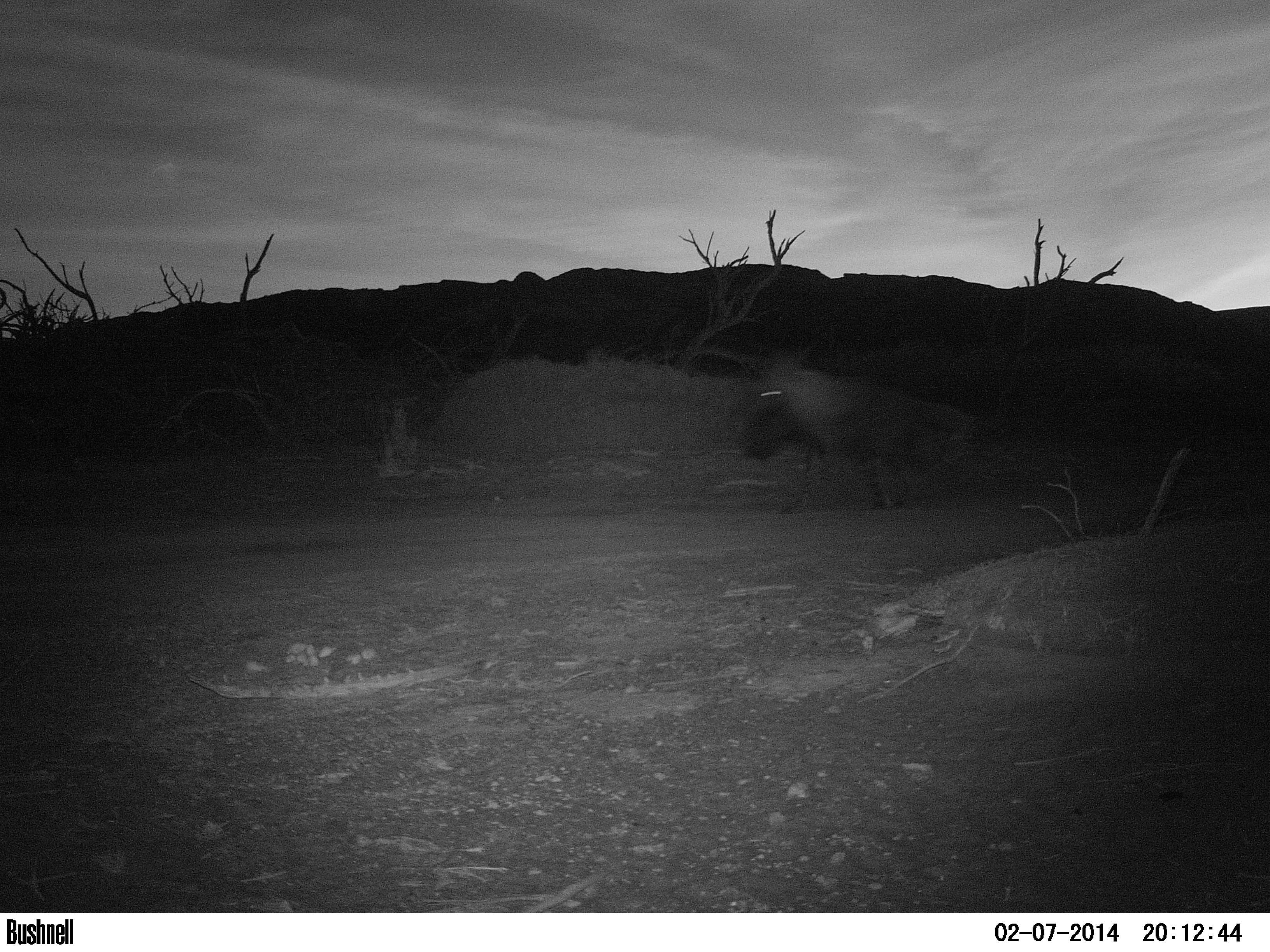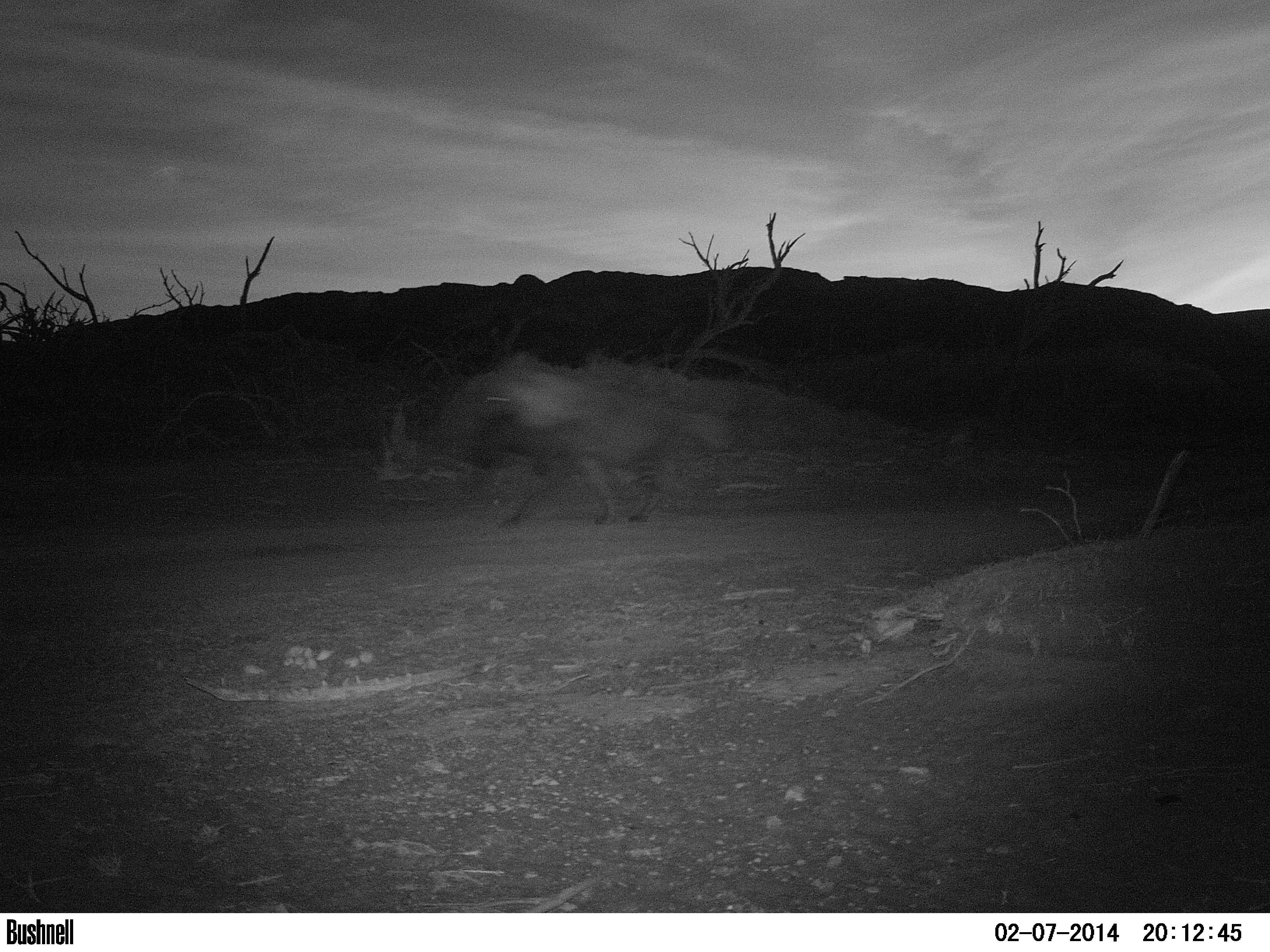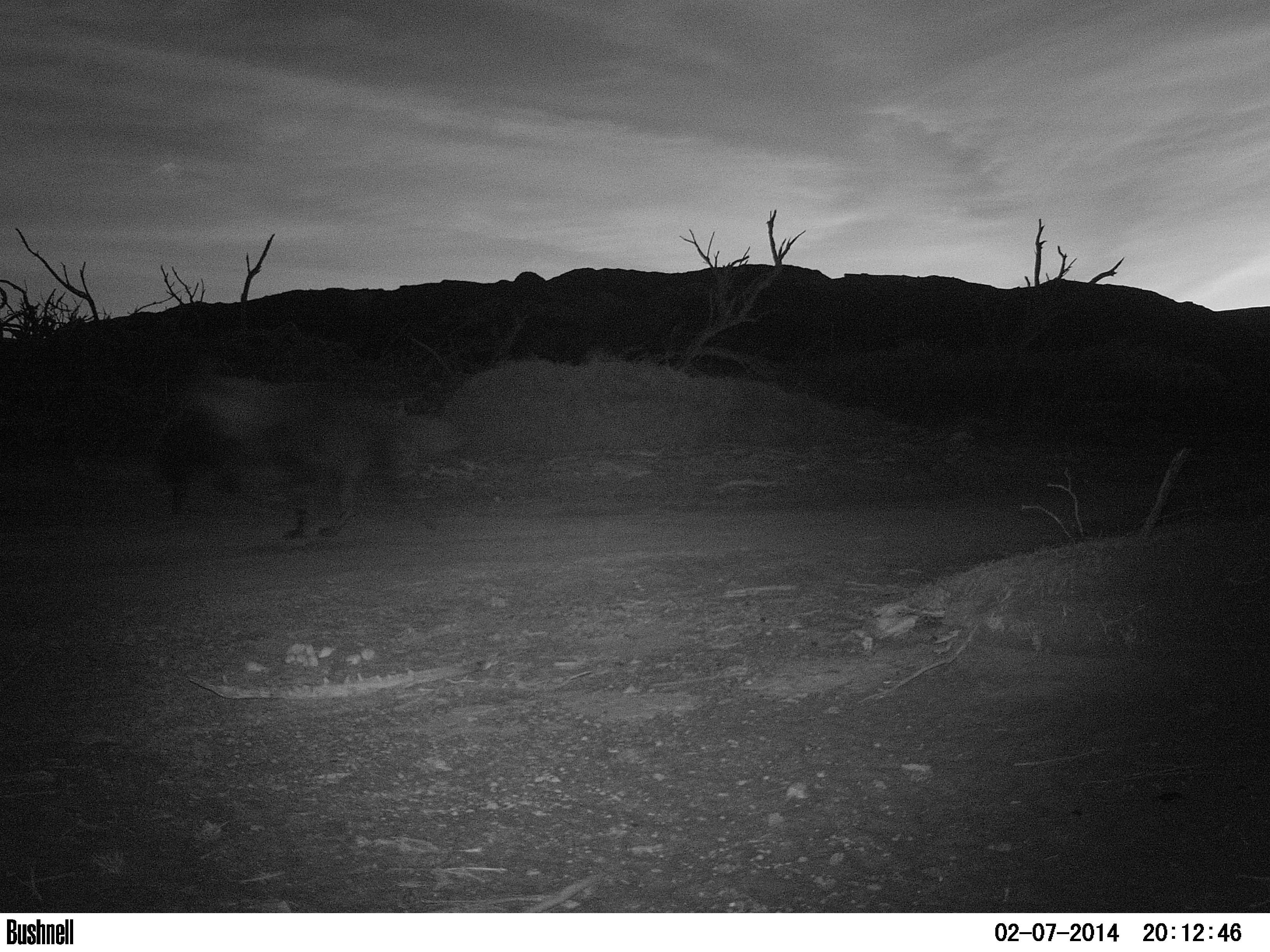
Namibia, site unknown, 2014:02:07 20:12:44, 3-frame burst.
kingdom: Animalia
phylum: Chordata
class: Mammalia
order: Carnivora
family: Hyaenidae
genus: Parahyaena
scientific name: Parahyaena brunnea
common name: brown hyena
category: hyaena brunnea